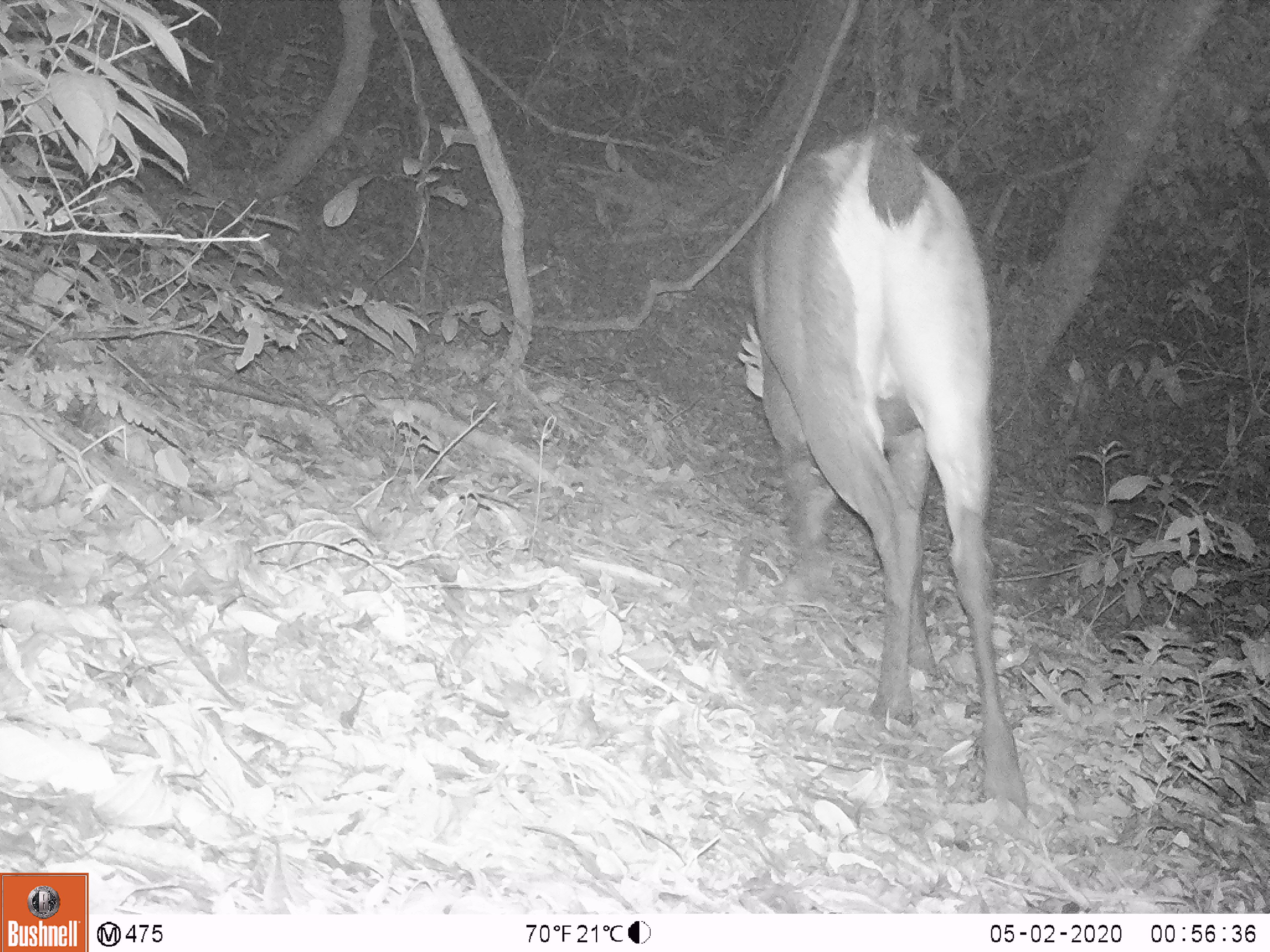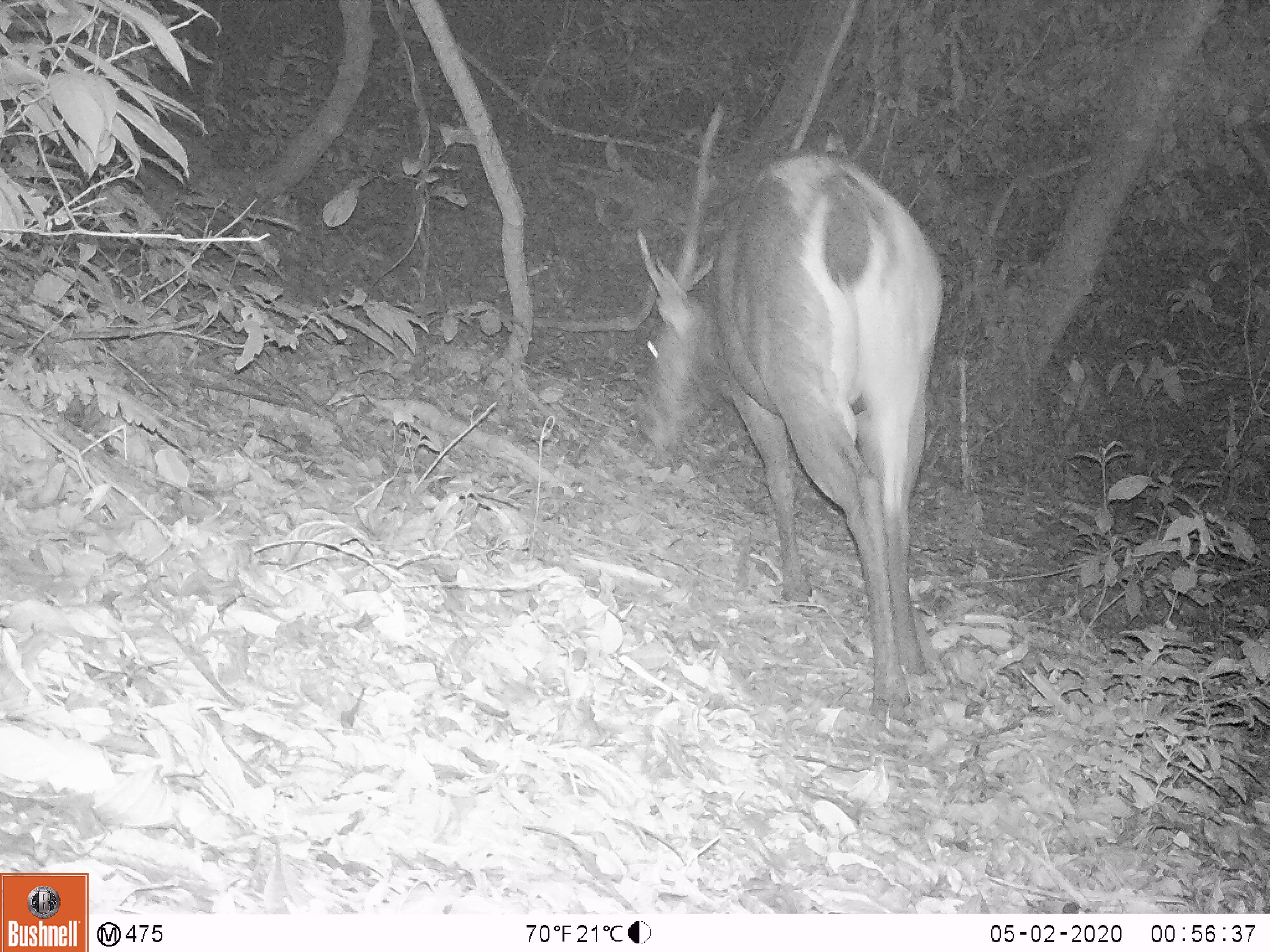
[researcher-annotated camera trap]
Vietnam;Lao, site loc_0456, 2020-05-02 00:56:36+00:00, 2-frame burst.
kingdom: Animalia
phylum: Chordata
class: Mammalia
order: Artiodactyla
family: Cervidae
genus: Rusa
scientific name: Rusa unicolor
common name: sambar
Sambar (Rusa unicolor). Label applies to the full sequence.